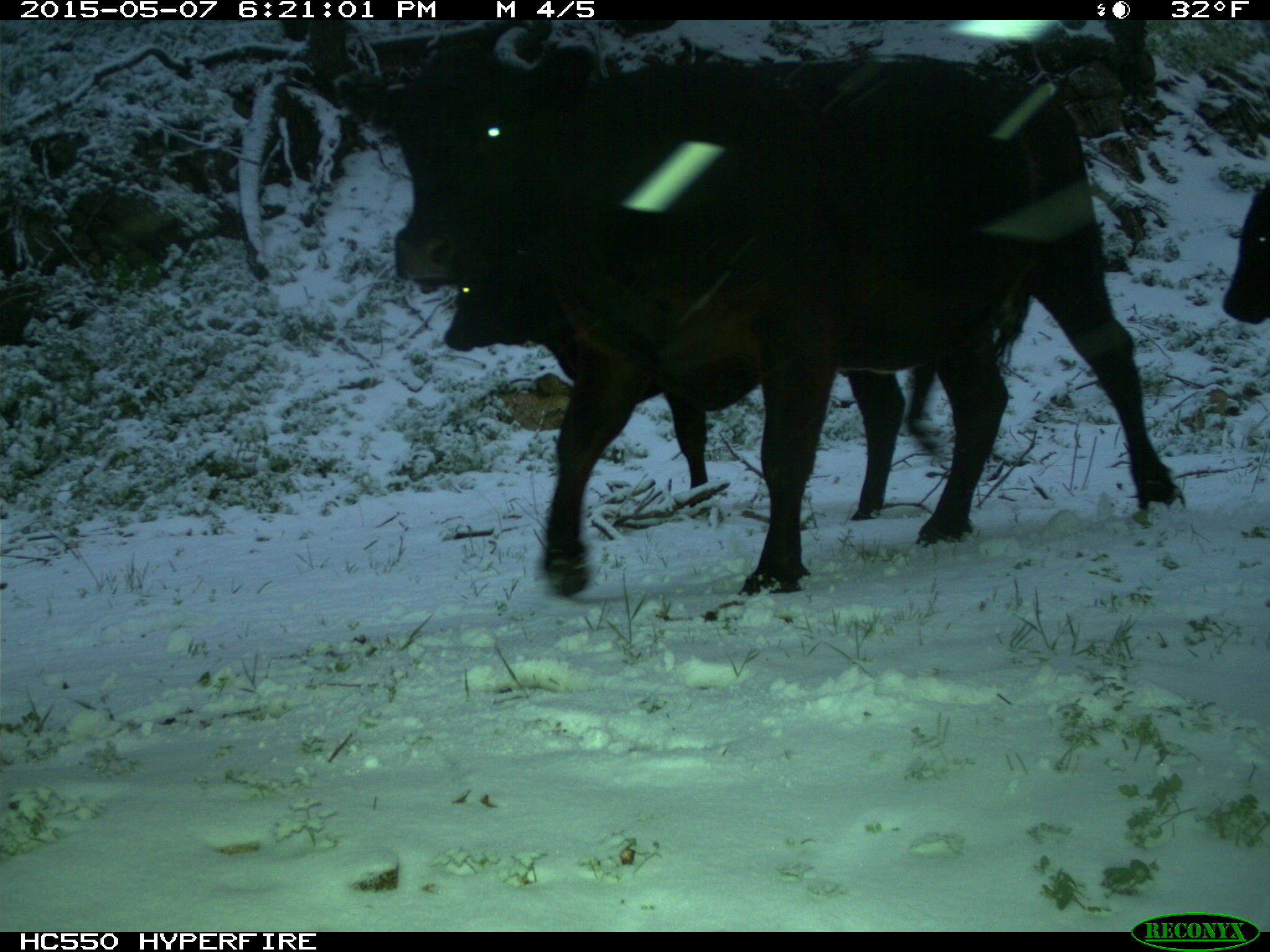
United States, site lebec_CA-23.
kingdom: Animalia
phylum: Chordata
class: Mammalia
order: Artiodactyla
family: Bovidae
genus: Bos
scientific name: Bos taurus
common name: domestic cow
Bos taurus (domestic cow).